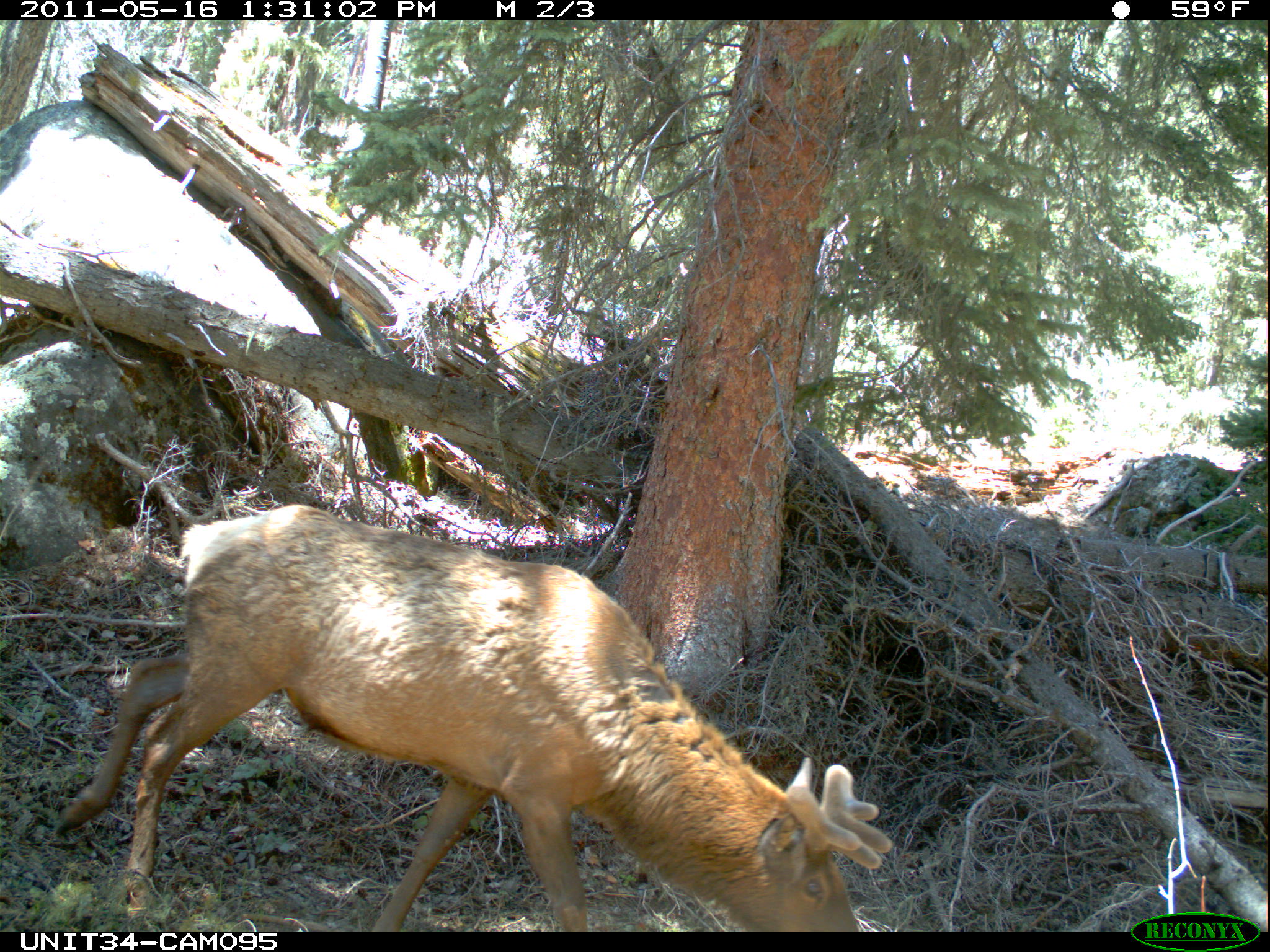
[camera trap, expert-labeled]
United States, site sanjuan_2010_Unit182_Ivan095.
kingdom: Animalia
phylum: Chordata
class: Mammalia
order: Artiodactyla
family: Cervidae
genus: Cervus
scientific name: Cervus elaphus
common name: red deer